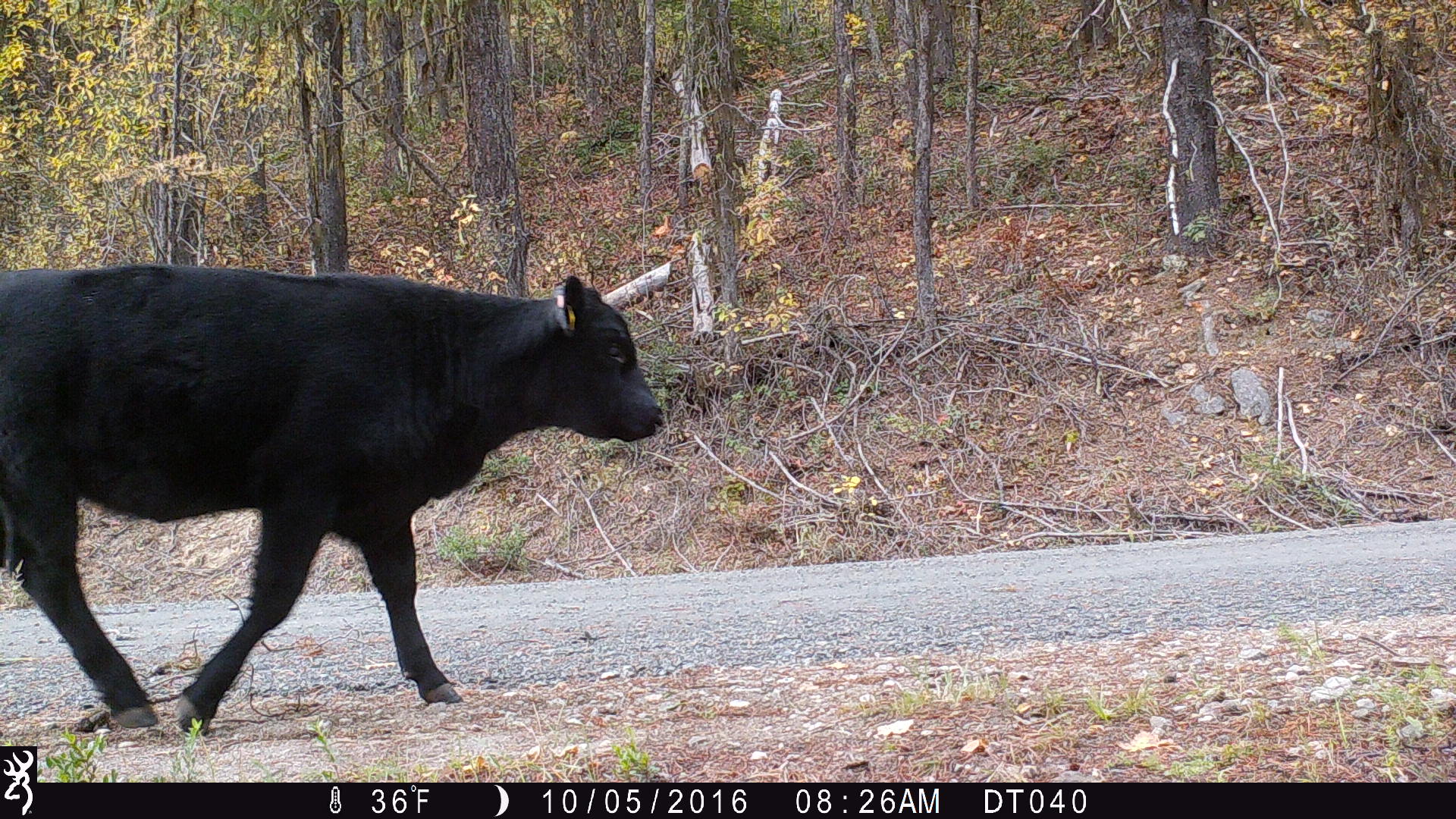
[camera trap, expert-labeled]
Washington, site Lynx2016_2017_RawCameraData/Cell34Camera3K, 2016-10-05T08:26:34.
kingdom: Animalia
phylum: Chordata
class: Mammalia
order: Artiodactyla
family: Bovidae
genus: Bos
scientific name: Bos taurus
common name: domestic cattle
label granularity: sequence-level